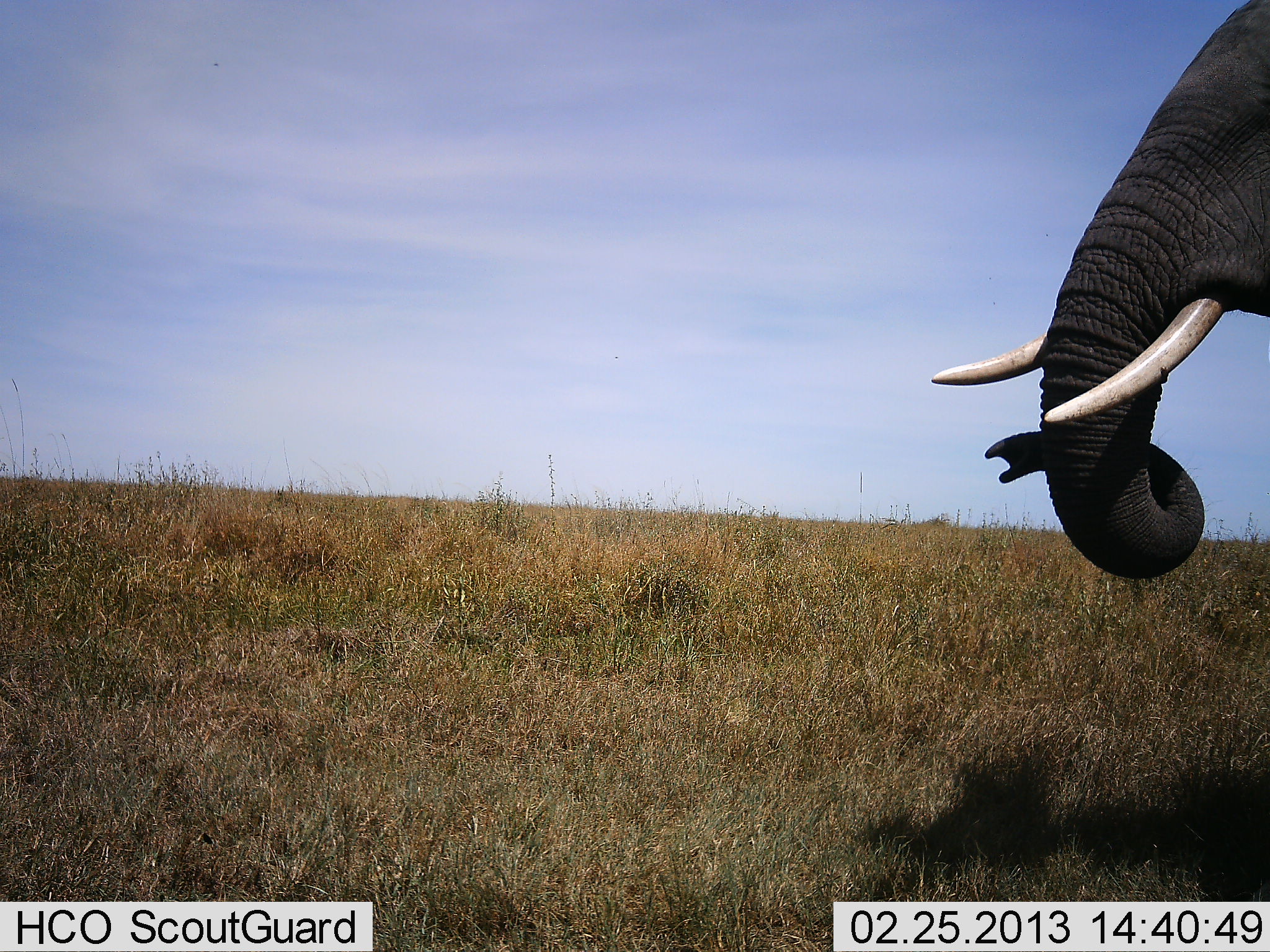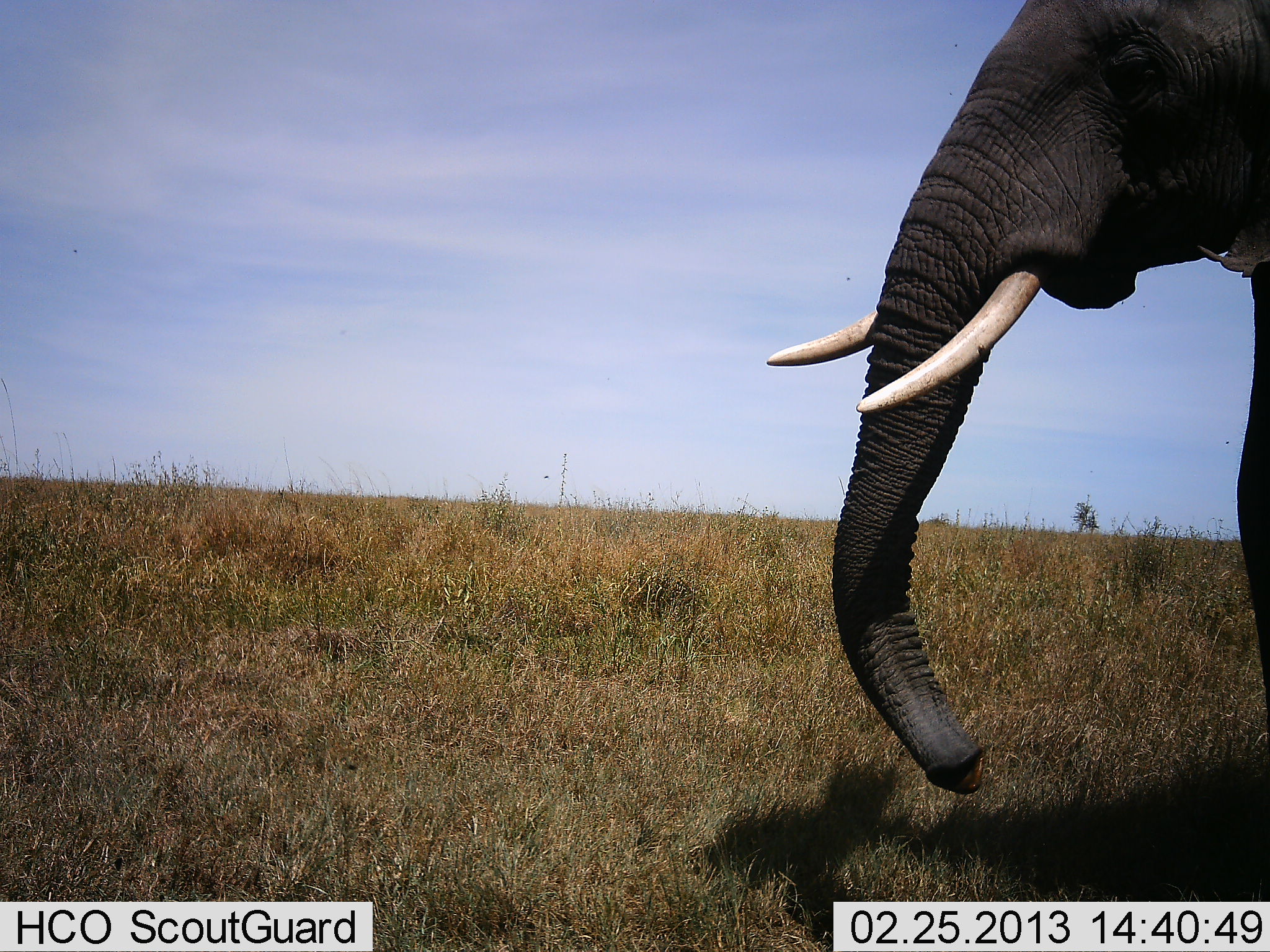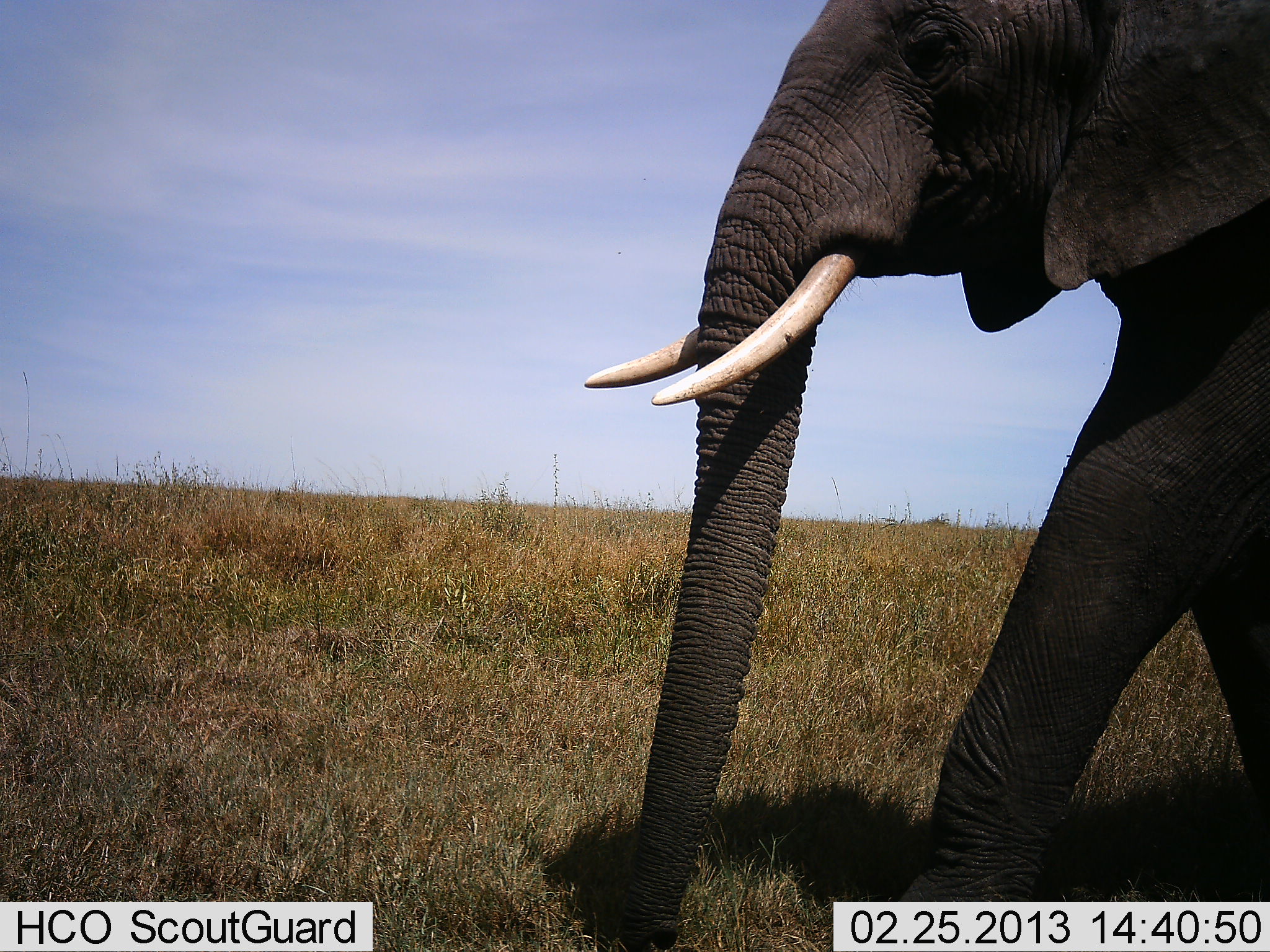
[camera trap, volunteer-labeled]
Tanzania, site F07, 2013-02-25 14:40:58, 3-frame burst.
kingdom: Animalia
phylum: Chordata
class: Mammalia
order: Proboscidea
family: Elephantidae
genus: Loxodonta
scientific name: Loxodonta africana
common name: african bush elephant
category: elephant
Elephant (african bush elephant) (Loxodonta africana), count 1. Behavior (volunteer vote fractions): standing 18%, resting 0%, moving 79%, interacting 4%. Young present (vote fraction): 0%. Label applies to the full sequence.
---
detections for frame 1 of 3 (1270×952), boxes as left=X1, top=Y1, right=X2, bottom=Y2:
animal: left=929, top=0, right=1270, bottom=578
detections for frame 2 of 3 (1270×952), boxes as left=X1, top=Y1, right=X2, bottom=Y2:
animal: left=767, top=0, right=1269, bottom=794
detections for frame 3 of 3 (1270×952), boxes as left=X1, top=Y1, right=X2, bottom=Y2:
animal: left=583, top=1, right=1269, bottom=952